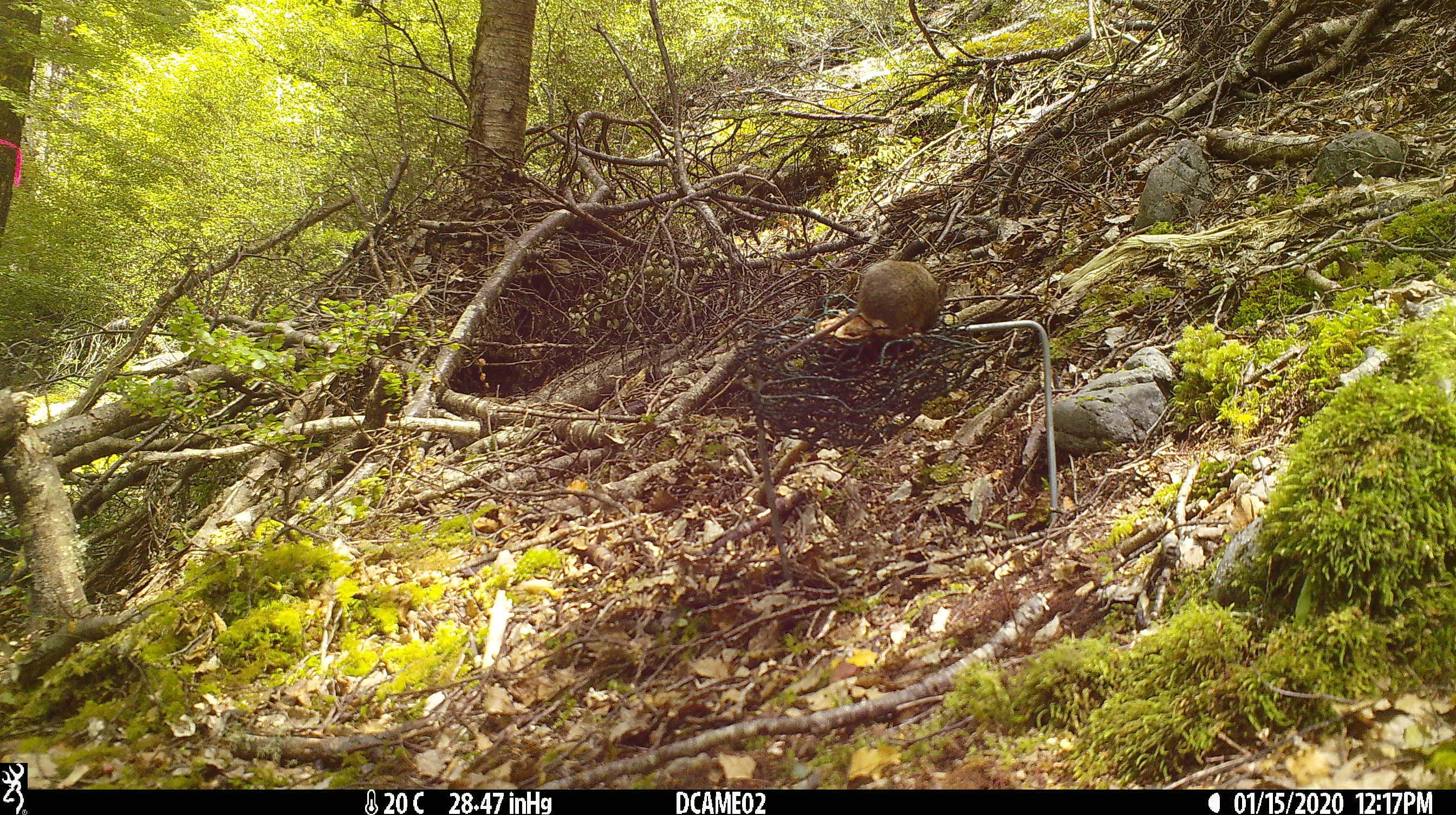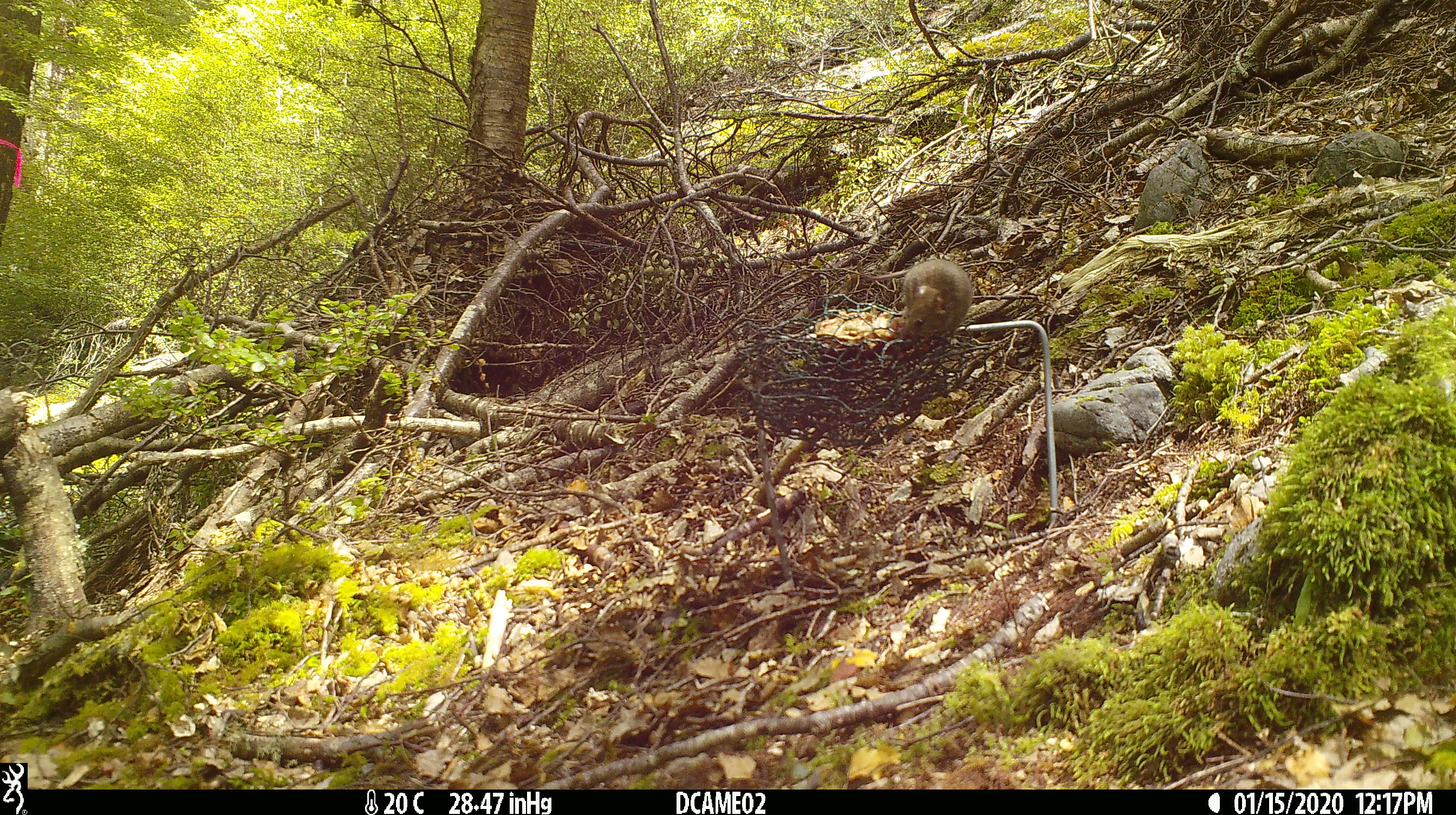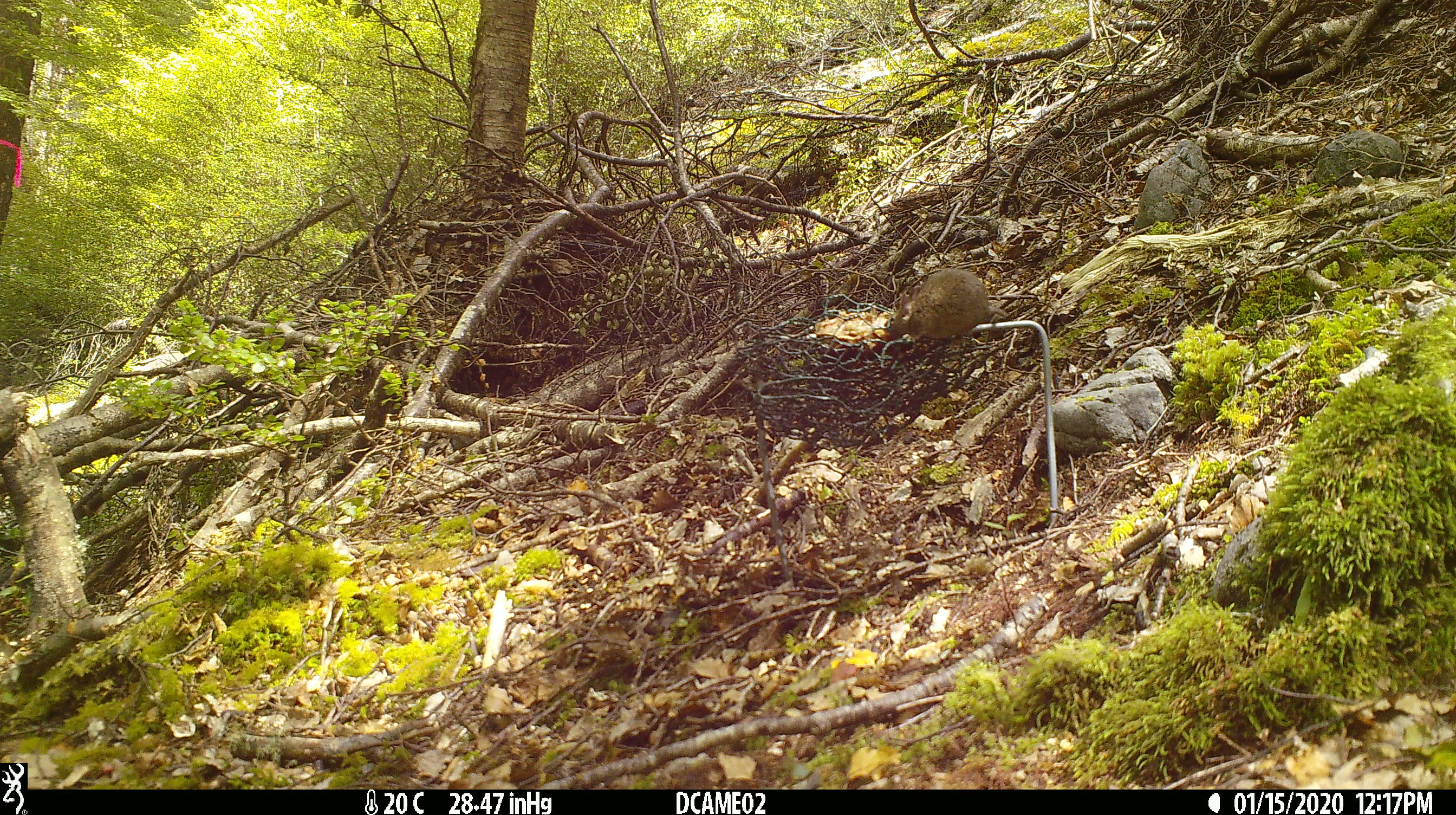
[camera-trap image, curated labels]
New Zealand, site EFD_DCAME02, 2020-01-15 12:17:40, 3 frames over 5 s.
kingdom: Animalia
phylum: Chordata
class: Mammalia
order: Rodentia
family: Muridae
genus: Mus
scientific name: Mus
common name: mouse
Mouse (Mus).